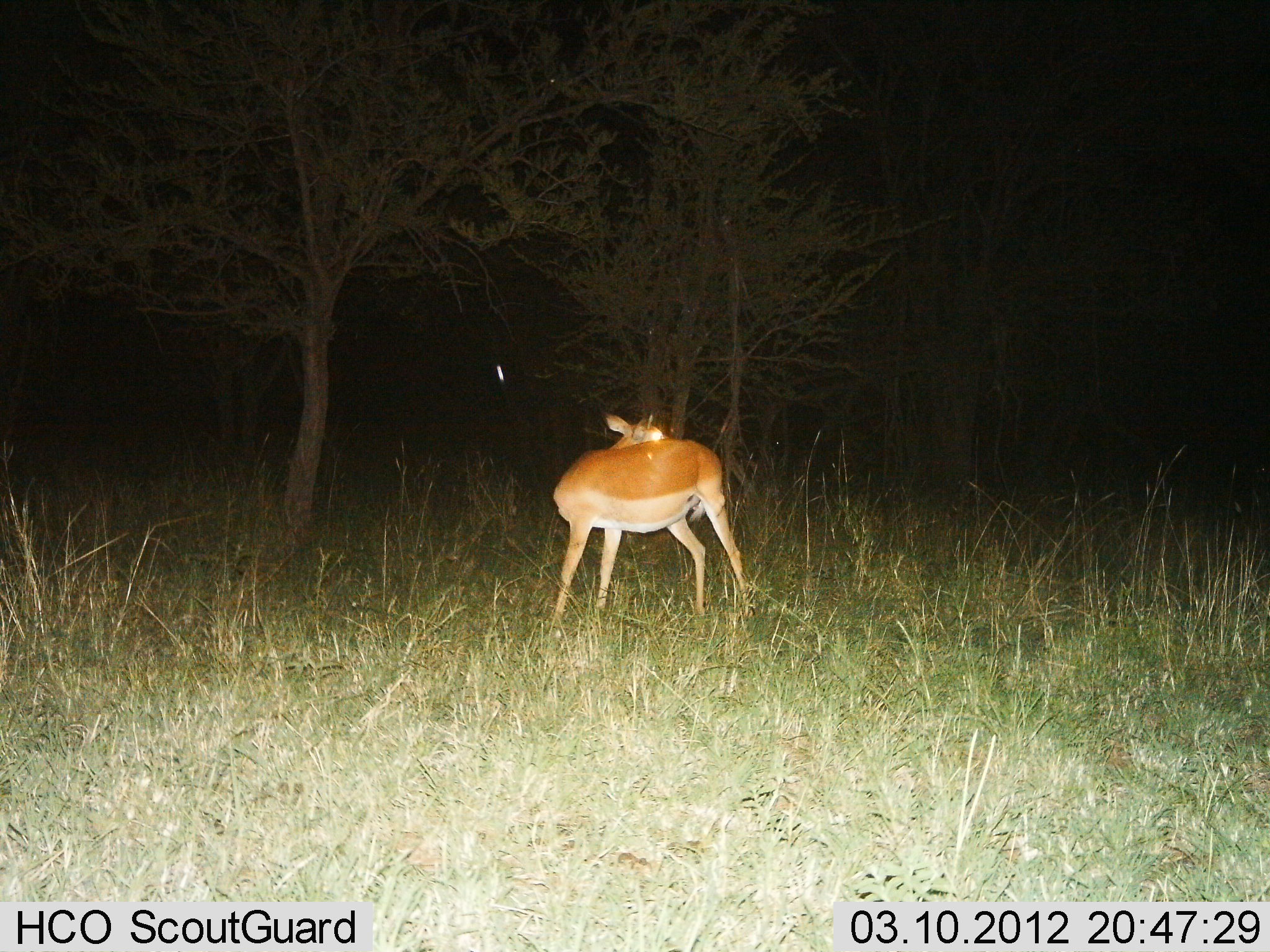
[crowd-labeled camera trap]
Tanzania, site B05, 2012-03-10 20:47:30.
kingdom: Animalia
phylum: Chordata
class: Mammalia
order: Artiodactyla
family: Bovidae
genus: Aepyceros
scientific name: Aepyceros melampus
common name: impala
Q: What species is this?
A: Impala (Aepyceros melampus).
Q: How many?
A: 1.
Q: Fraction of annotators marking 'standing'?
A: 100%.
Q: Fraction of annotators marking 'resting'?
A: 0%.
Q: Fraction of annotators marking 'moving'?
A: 0%.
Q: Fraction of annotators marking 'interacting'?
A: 0%.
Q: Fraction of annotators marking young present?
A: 0%.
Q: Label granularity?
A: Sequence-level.